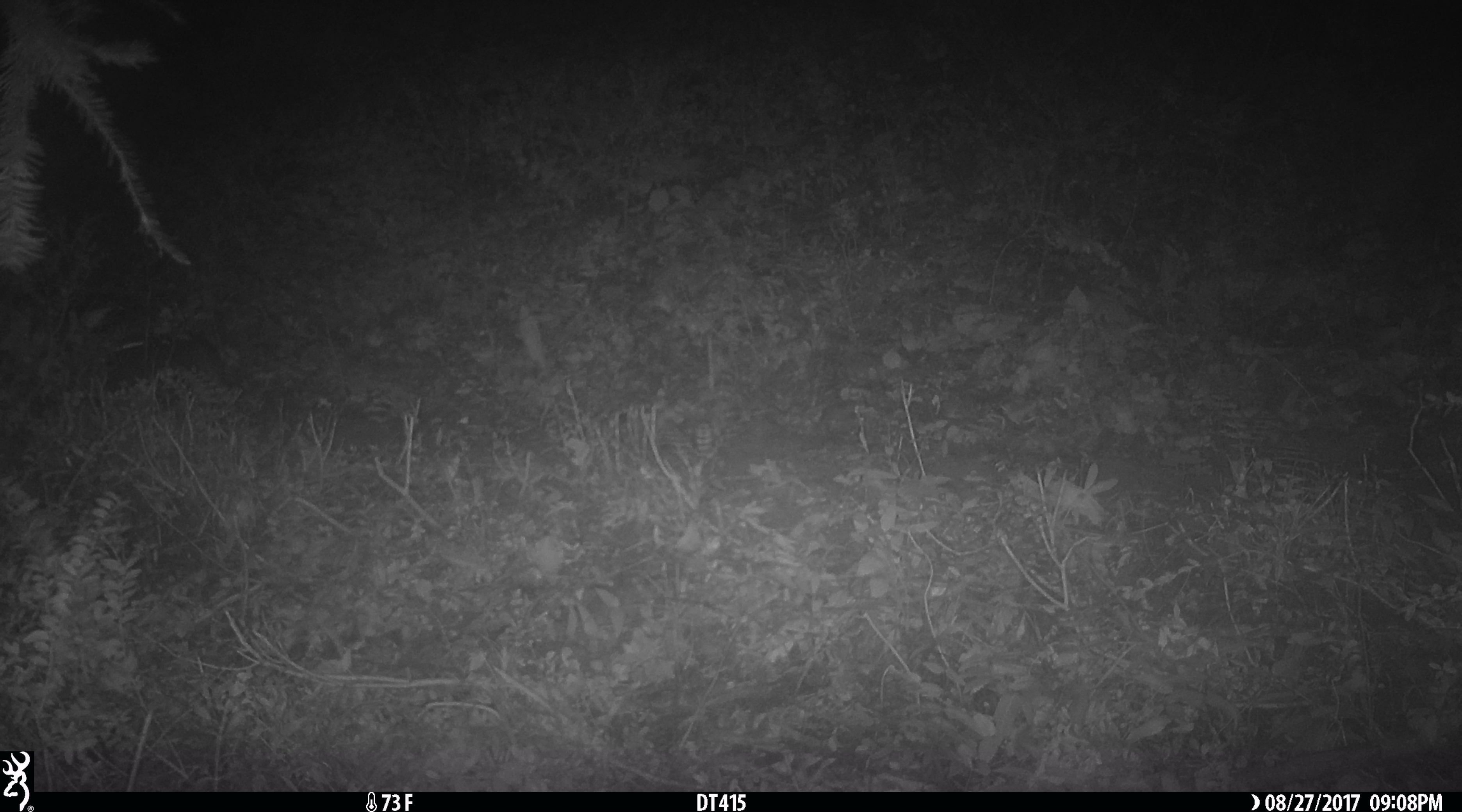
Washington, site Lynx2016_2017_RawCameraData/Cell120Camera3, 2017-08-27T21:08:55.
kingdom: Animalia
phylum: Chordata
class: Mammalia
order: Lagomorpha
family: Leporidae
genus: Lepus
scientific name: Lepus americanus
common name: snowshoe hare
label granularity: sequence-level